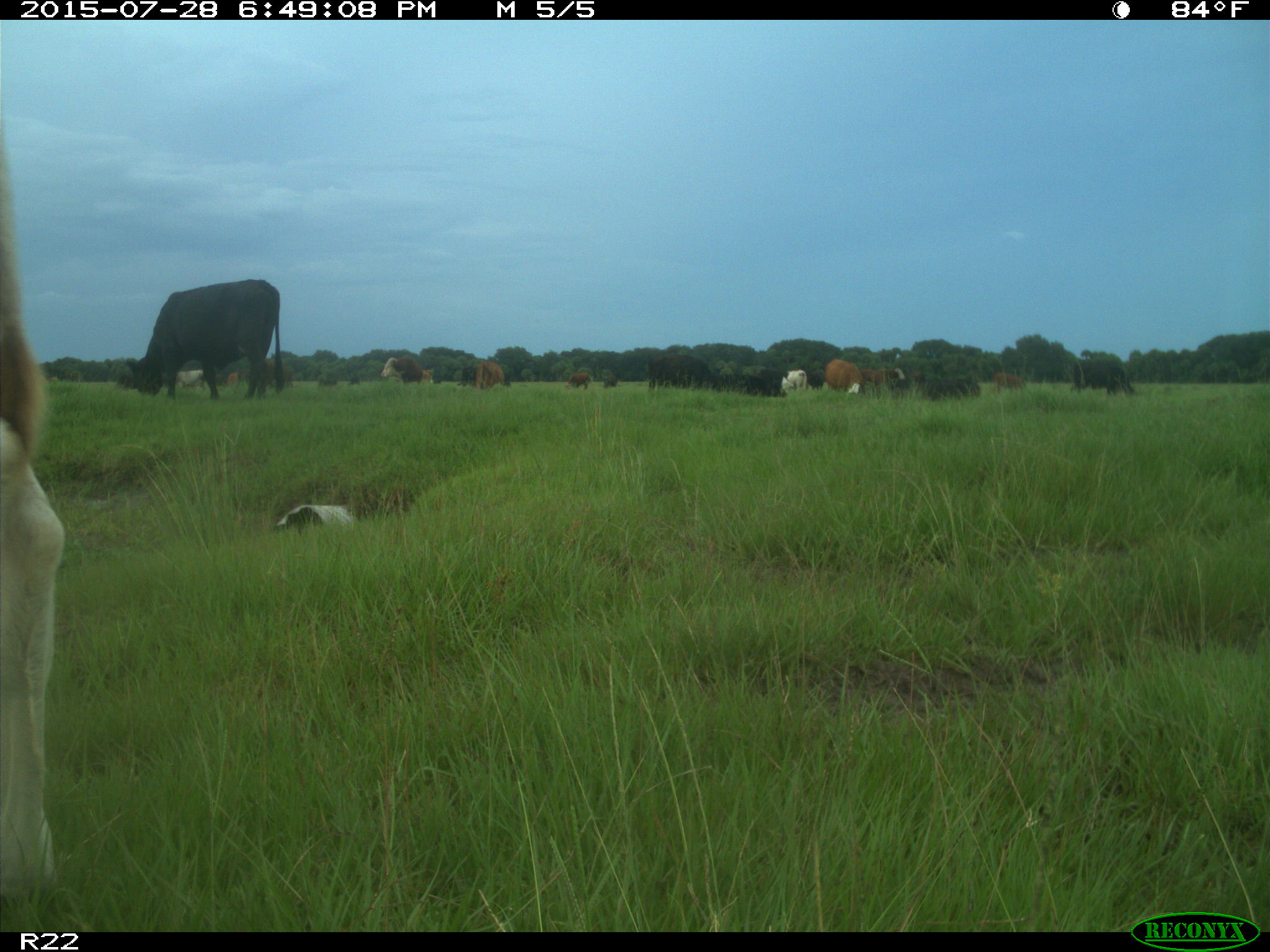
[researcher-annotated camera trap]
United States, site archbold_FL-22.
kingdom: Animalia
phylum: Chordata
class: Mammalia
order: Artiodactyla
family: Bovidae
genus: Bos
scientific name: Bos taurus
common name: domestic cow